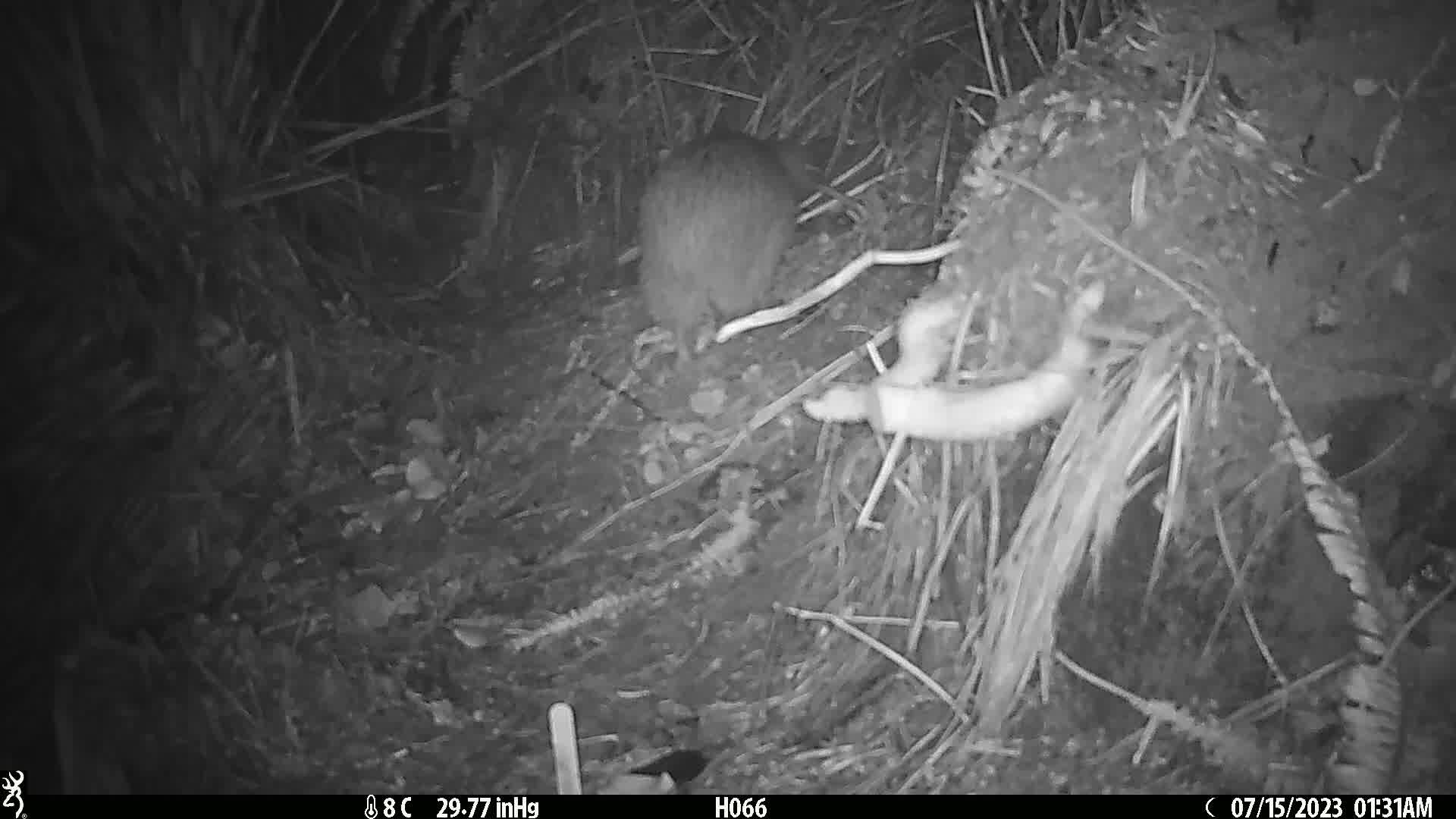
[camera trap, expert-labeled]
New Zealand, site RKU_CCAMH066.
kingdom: Animalia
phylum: Chordata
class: Aves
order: Apterygiformes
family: Apterygidae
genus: Apteryx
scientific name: Apteryx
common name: kiwi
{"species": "kiwi (Apteryx)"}